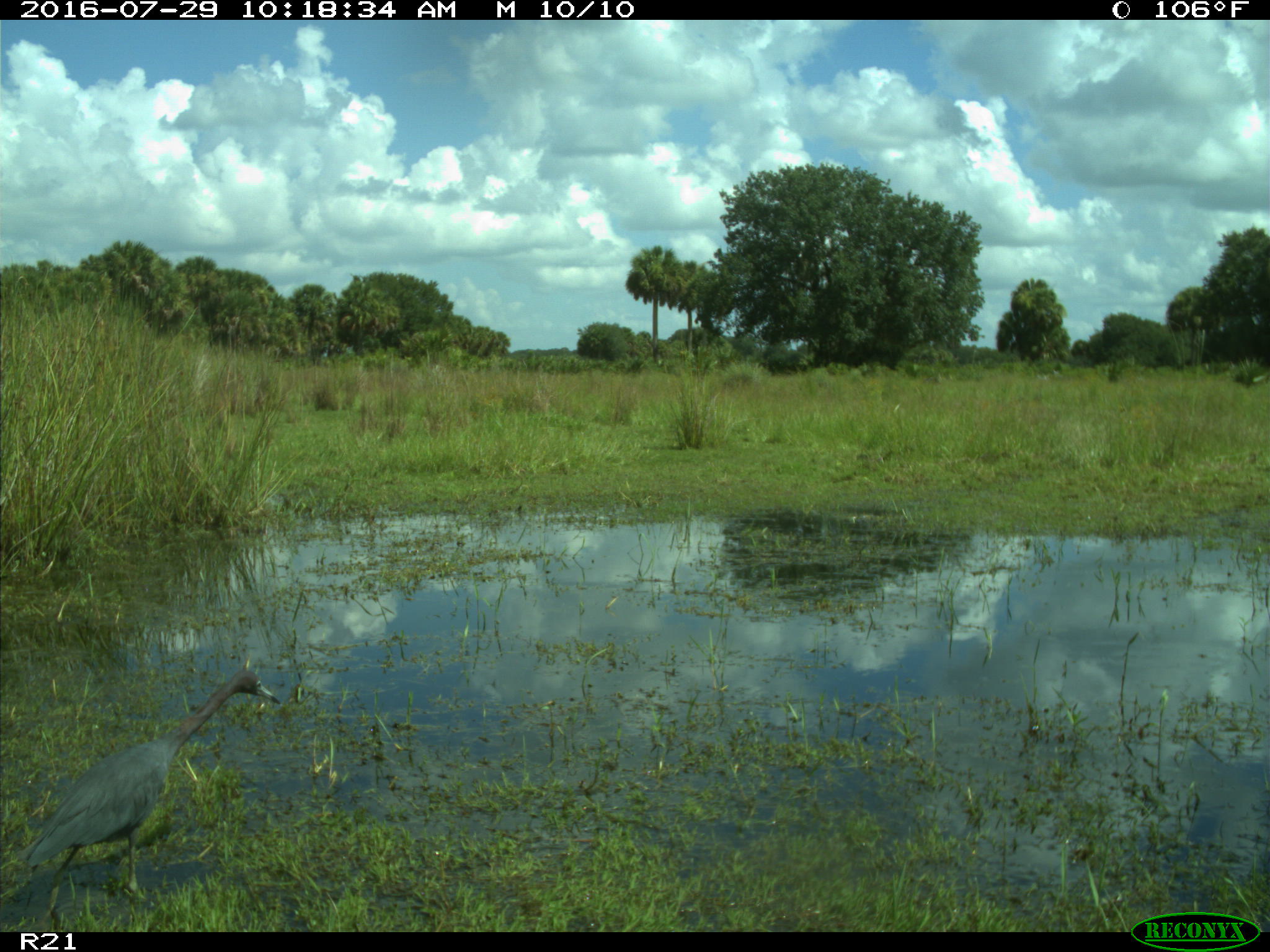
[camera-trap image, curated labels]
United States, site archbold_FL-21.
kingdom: Animalia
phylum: Chordata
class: Aves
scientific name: Aves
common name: birds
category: unidentified bird